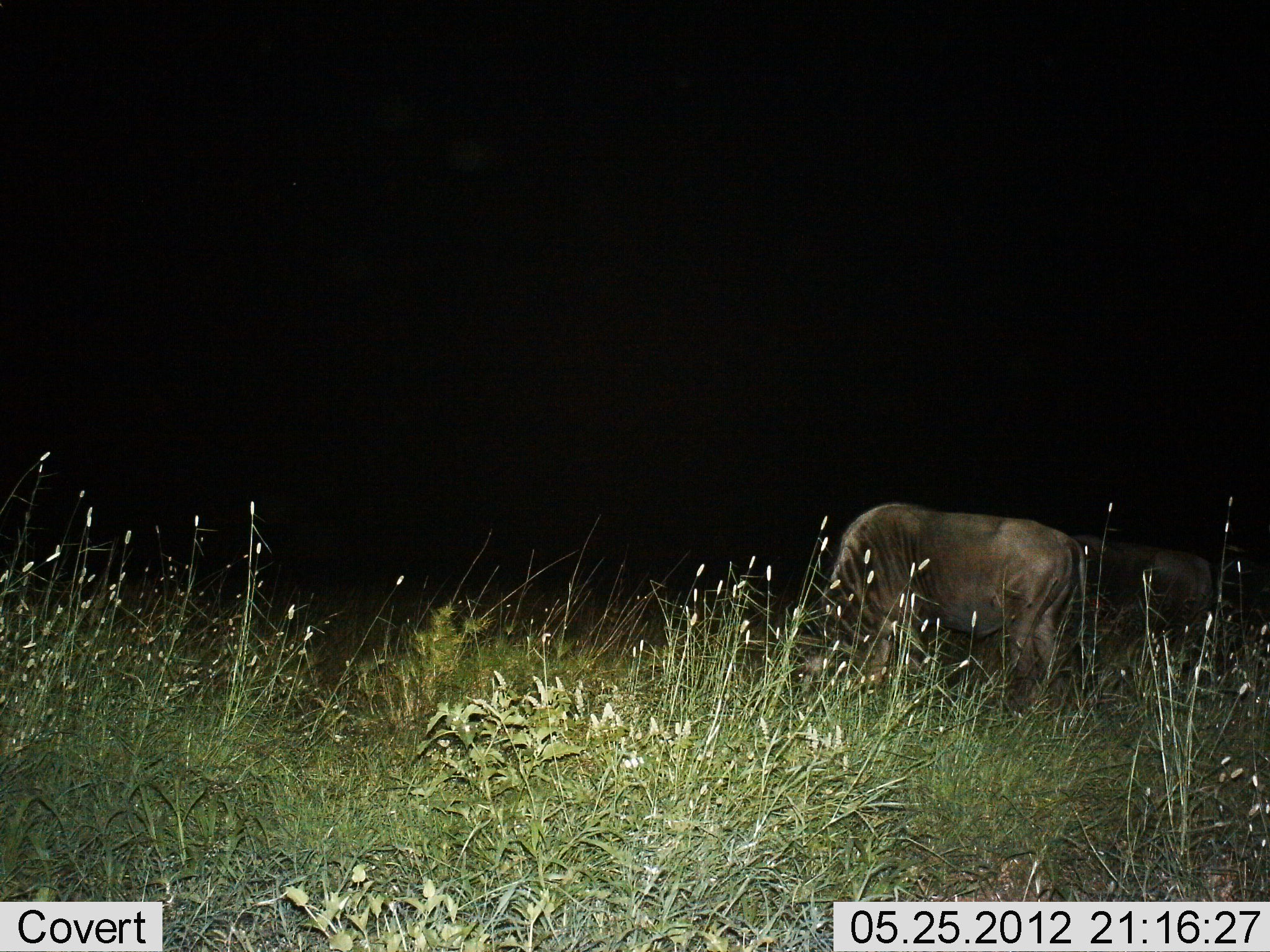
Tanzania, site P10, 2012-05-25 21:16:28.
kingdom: Animalia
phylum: Chordata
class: Mammalia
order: Artiodactyla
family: Bovidae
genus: Connochaetes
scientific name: Connochaetes taurinus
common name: blue wildebeest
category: wildebeest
Wildebeest (blue wildebeest) (Connochaetes taurinus), count 2. Behavior (volunteer vote fractions): standing 20%, resting 10%, moving 0%, interacting 0%. Young present (vote fraction): 0%. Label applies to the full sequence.